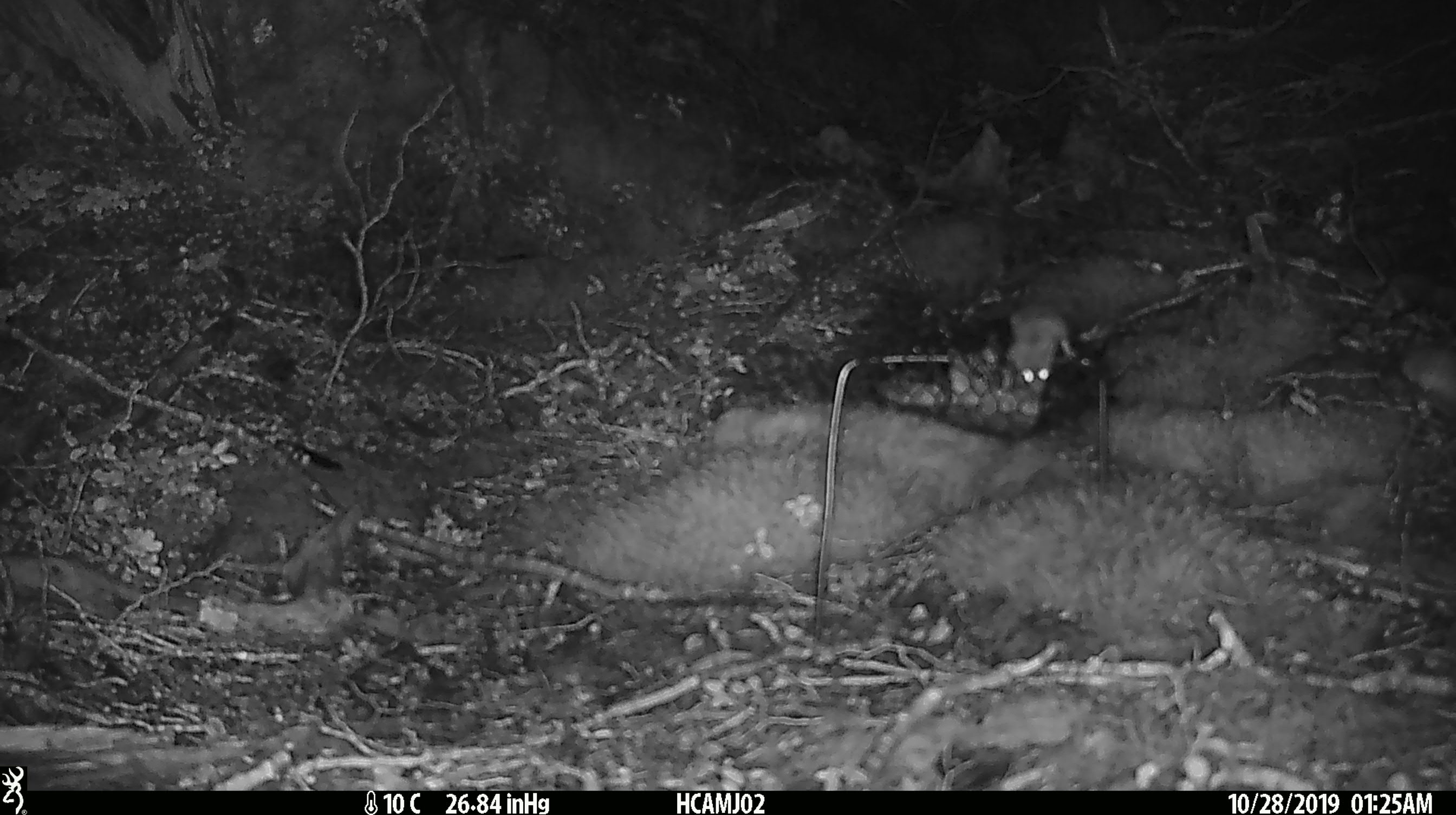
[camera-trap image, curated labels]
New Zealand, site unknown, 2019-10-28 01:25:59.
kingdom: Animalia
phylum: Chordata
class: Mammalia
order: Rodentia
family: Muridae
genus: Mus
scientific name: Mus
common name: mouse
Mouse (Mus).